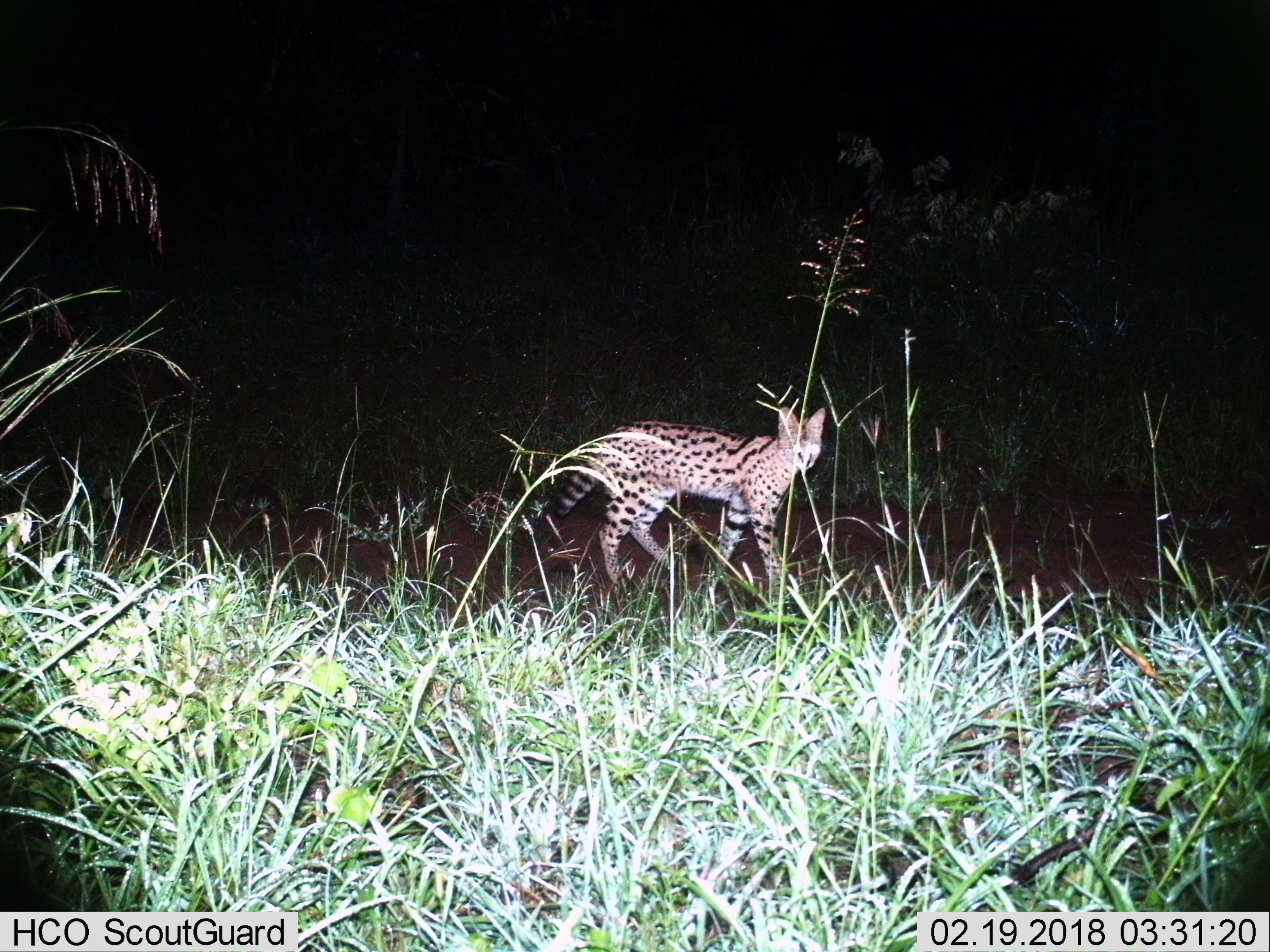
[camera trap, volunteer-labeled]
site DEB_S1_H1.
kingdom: Animalia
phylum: Chordata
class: Mammalia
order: Carnivora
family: Felidae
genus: Leptailurus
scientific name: Leptailurus serval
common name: serval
Serval (Leptailurus serval), count 1. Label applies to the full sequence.